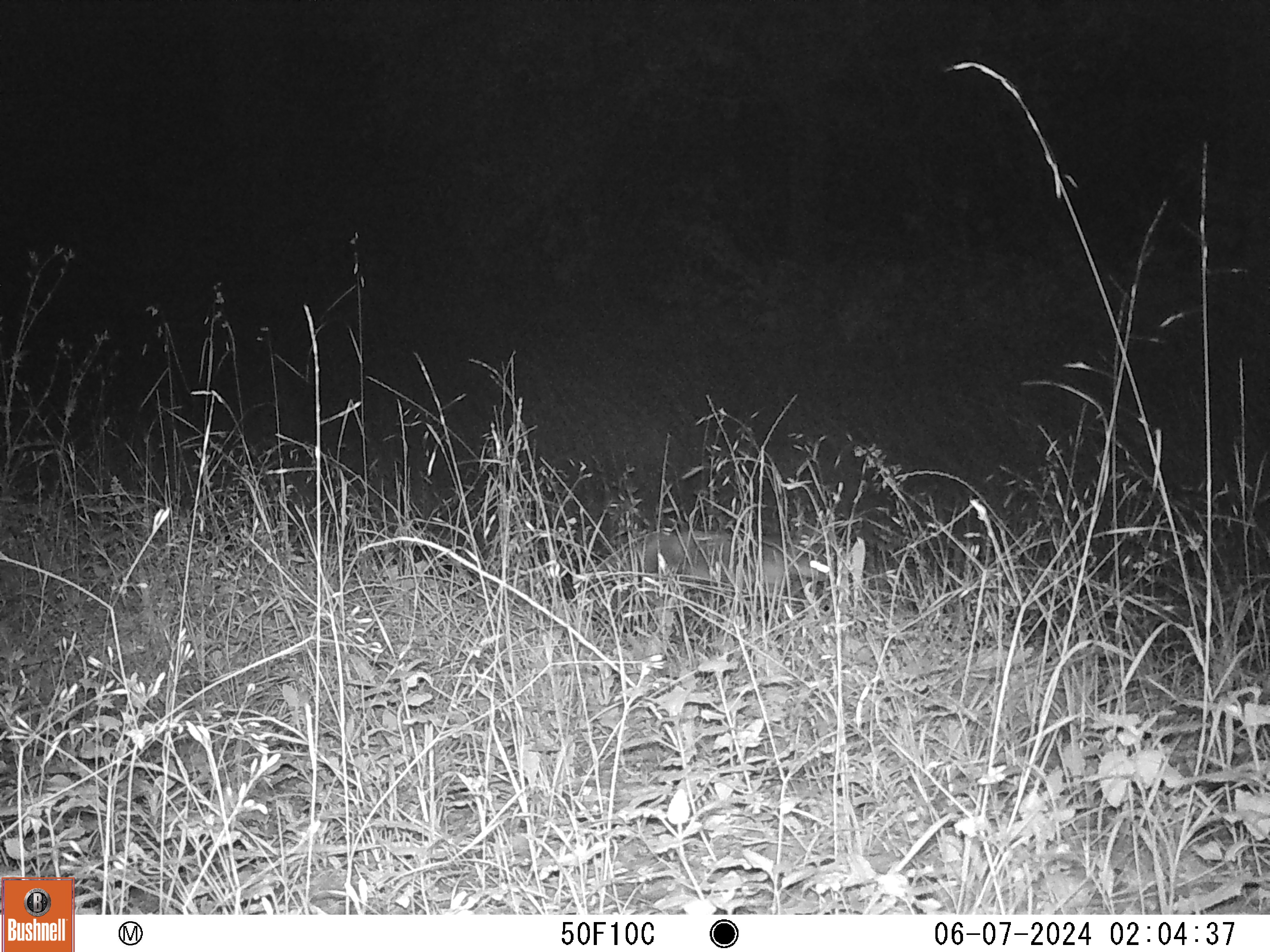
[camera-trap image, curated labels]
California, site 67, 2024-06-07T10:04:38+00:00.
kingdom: Animalia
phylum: Chordata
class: Mammalia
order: Carnivora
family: Canidae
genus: Urocyon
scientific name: Urocyon cinereoargenteus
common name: gray fox